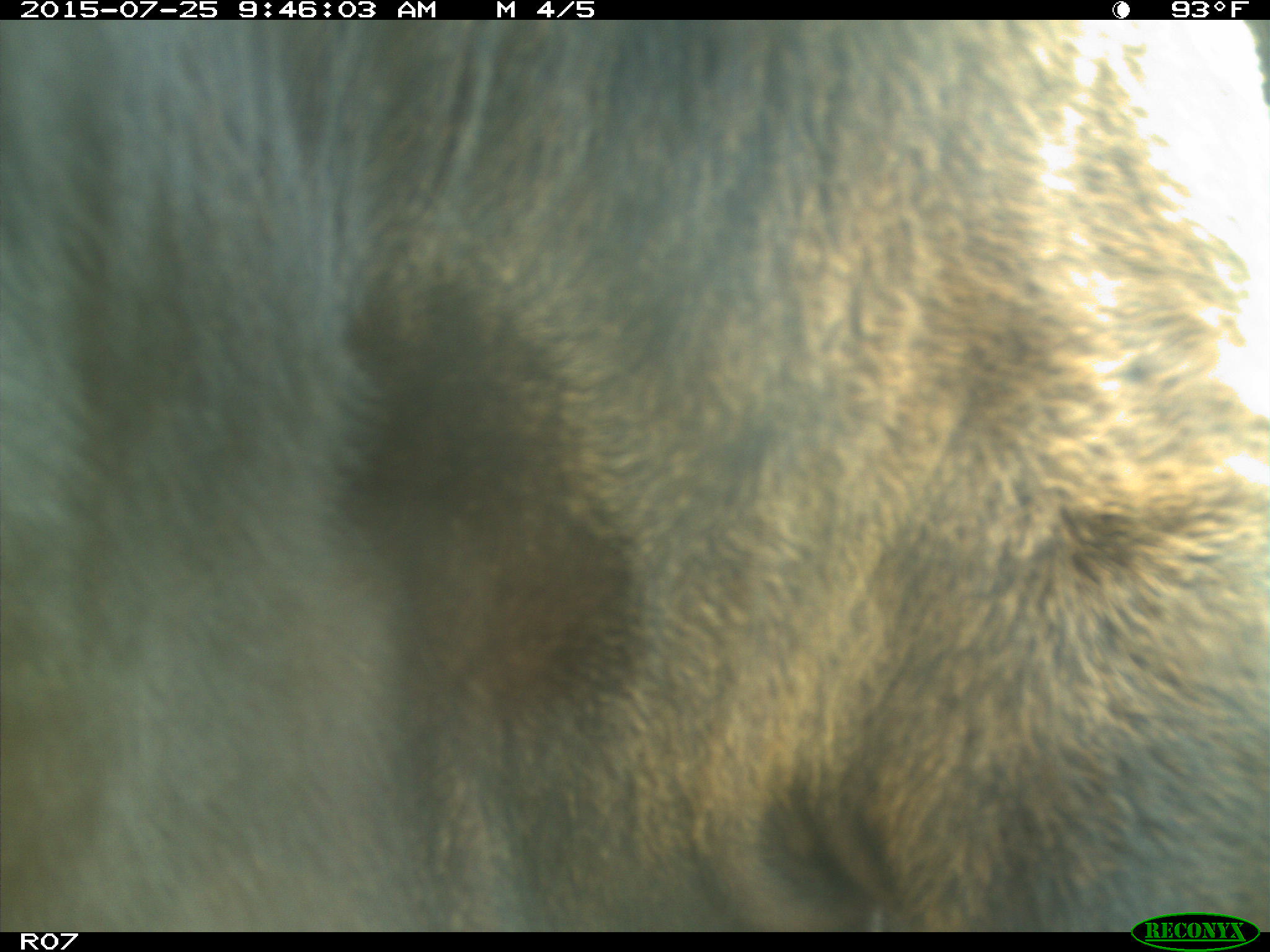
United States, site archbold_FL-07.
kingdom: Animalia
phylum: Chordata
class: Mammalia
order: Artiodactyla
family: Bovidae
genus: Bos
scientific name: Bos taurus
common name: domestic cow